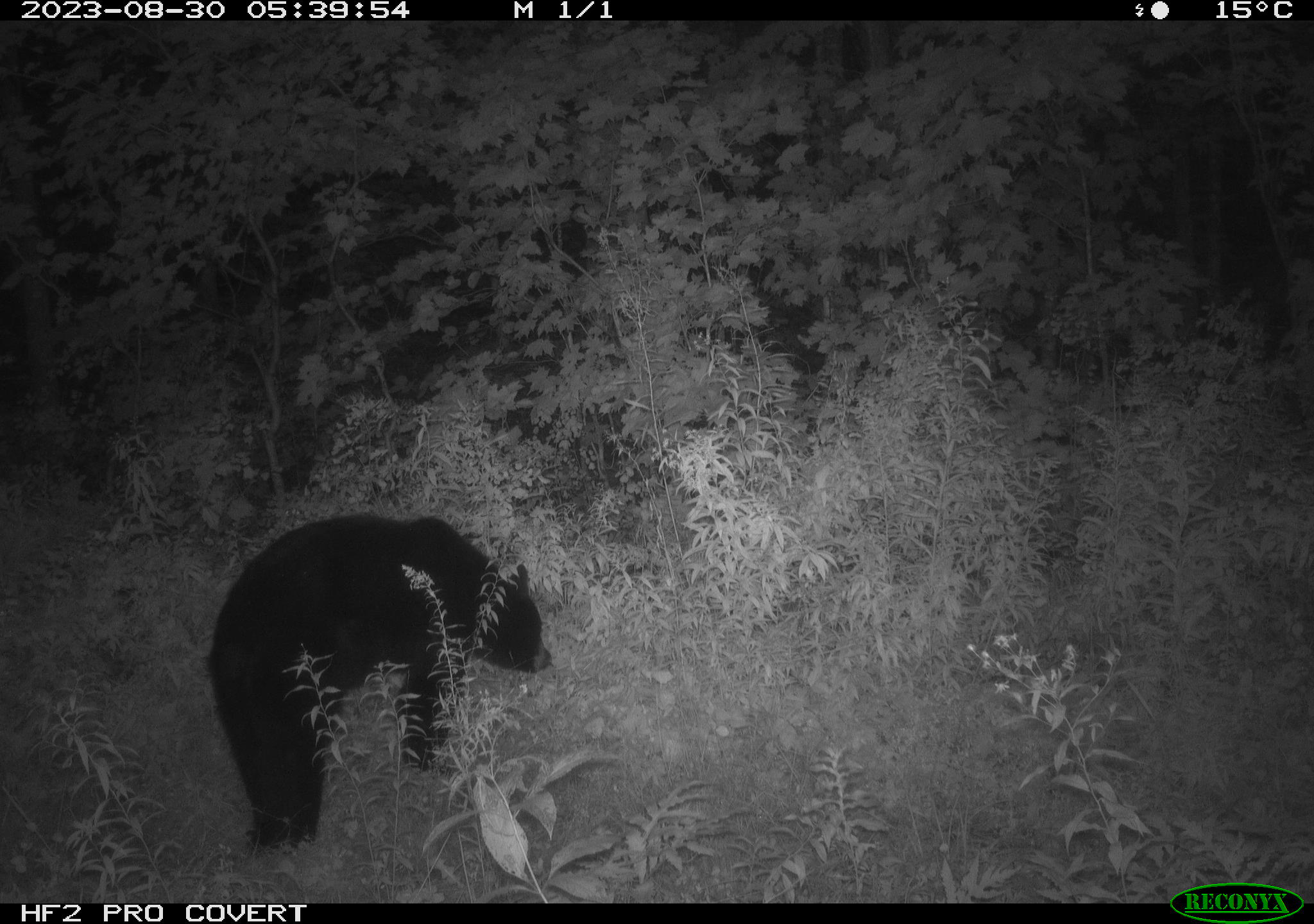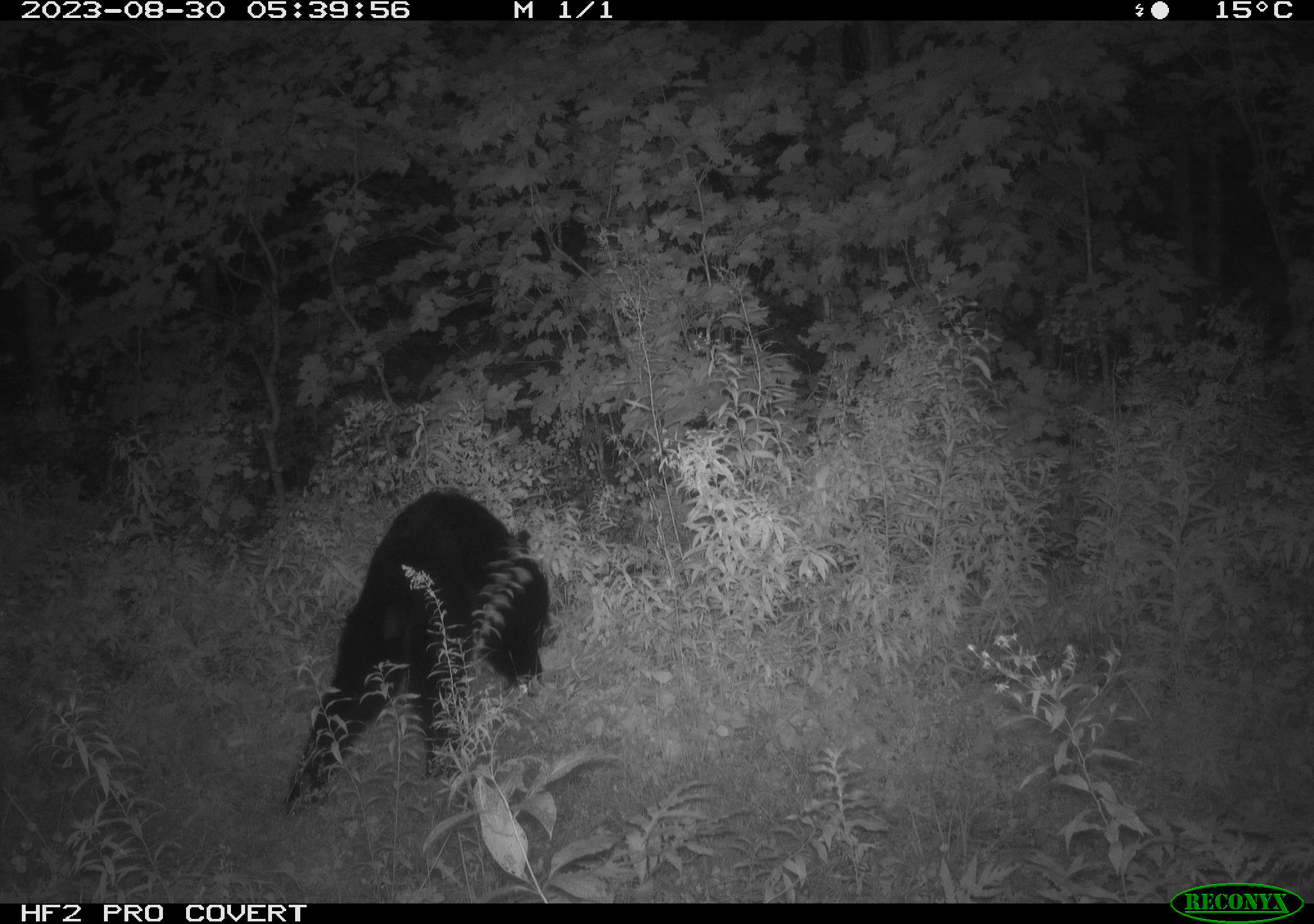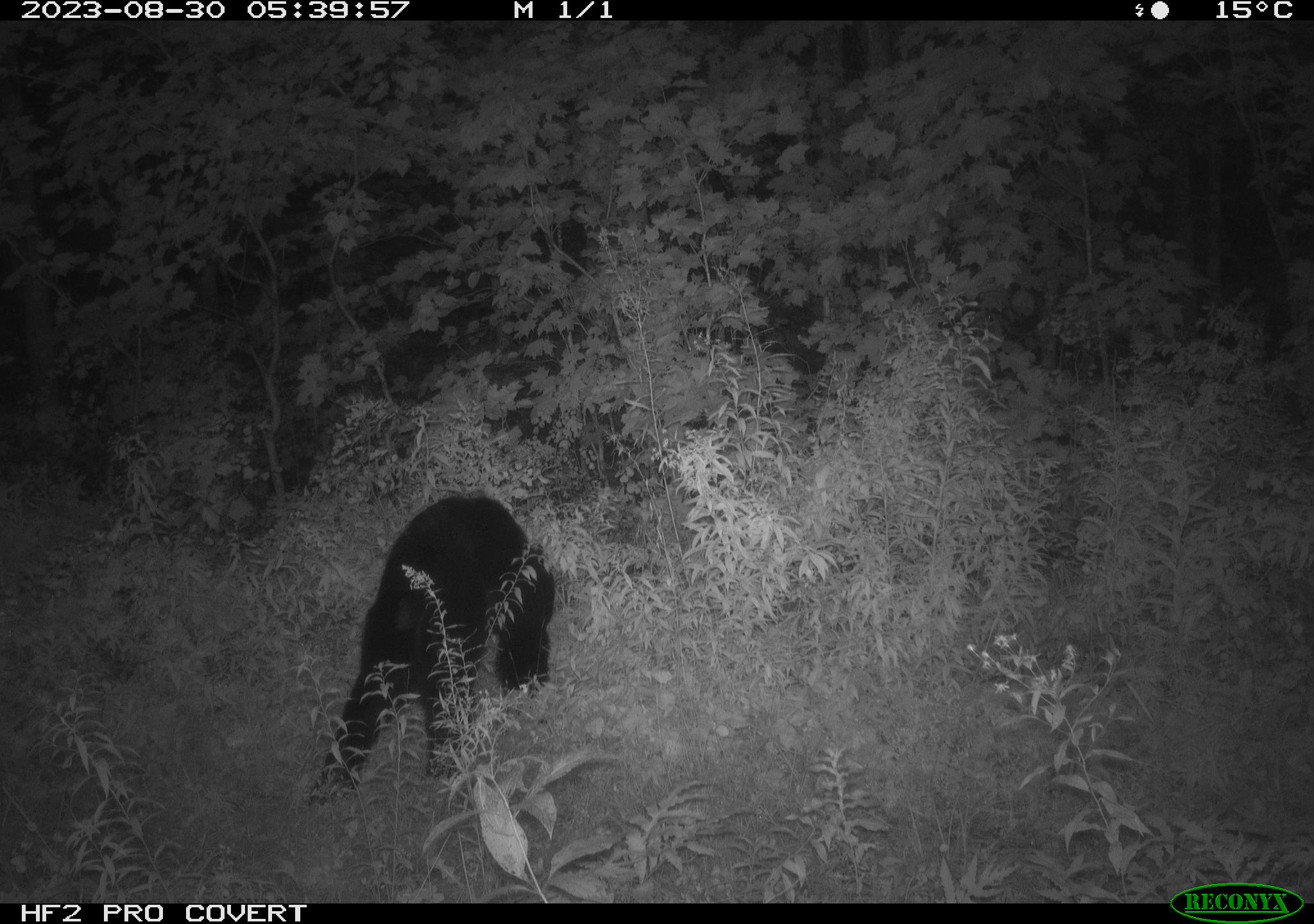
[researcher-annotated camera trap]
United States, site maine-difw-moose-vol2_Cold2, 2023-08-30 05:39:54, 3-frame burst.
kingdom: Animalia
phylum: Chordata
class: Mammalia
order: Carnivora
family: Ursidae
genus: Ursus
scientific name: Ursus americanus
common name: black bear